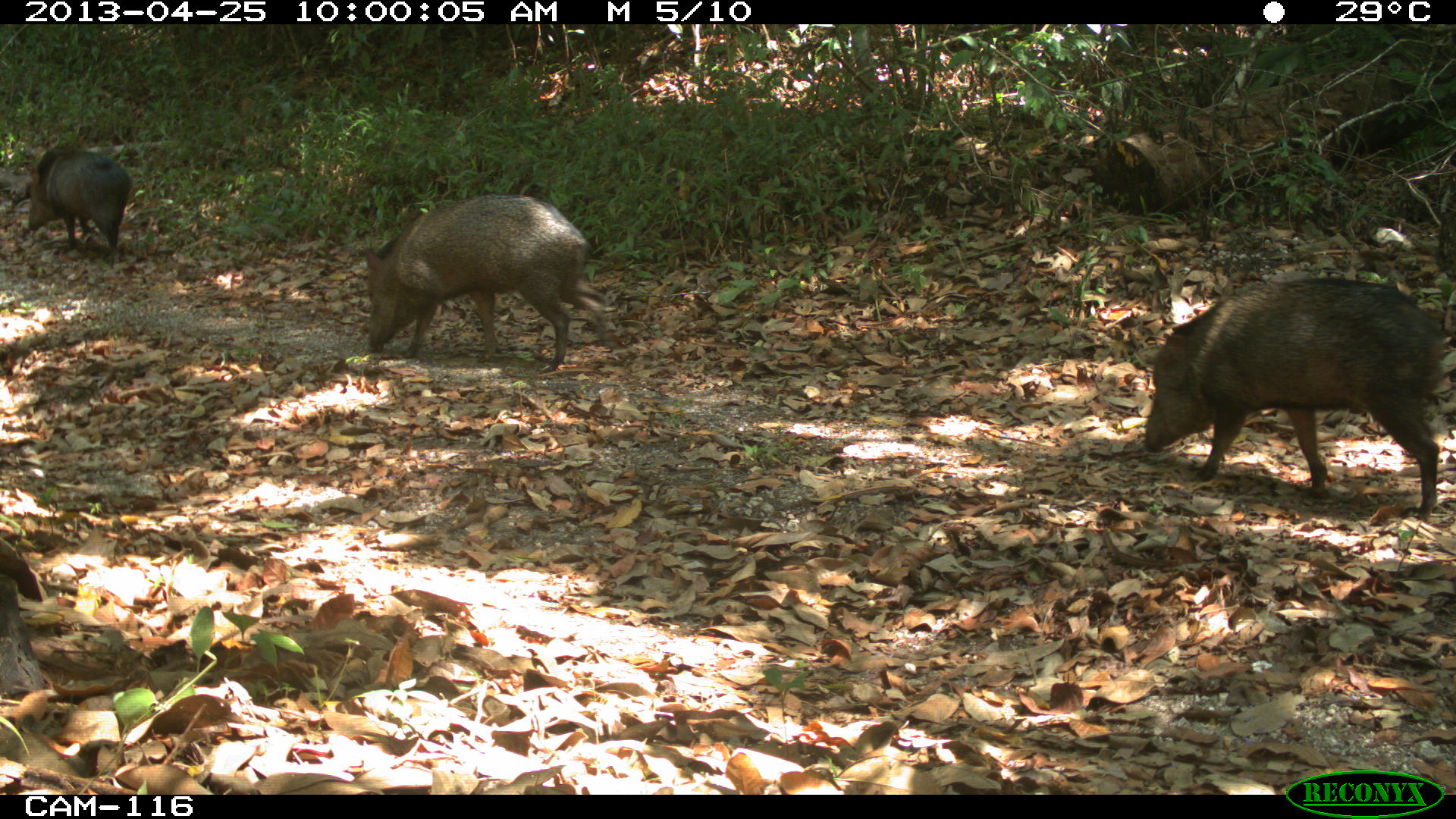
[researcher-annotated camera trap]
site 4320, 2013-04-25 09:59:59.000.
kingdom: Animalia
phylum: Chordata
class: Mammalia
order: Artiodactyla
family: Tayassuidae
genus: Pecari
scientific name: Pecari tajacu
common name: collared peccary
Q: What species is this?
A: Pecari tajacu (collared peccary).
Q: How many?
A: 3.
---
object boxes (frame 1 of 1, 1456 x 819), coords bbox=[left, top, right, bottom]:
pecari tajacu: bbox=[1143, 273, 1444, 517]; bbox=[357, 192, 616, 374]; bbox=[27, 141, 133, 270]